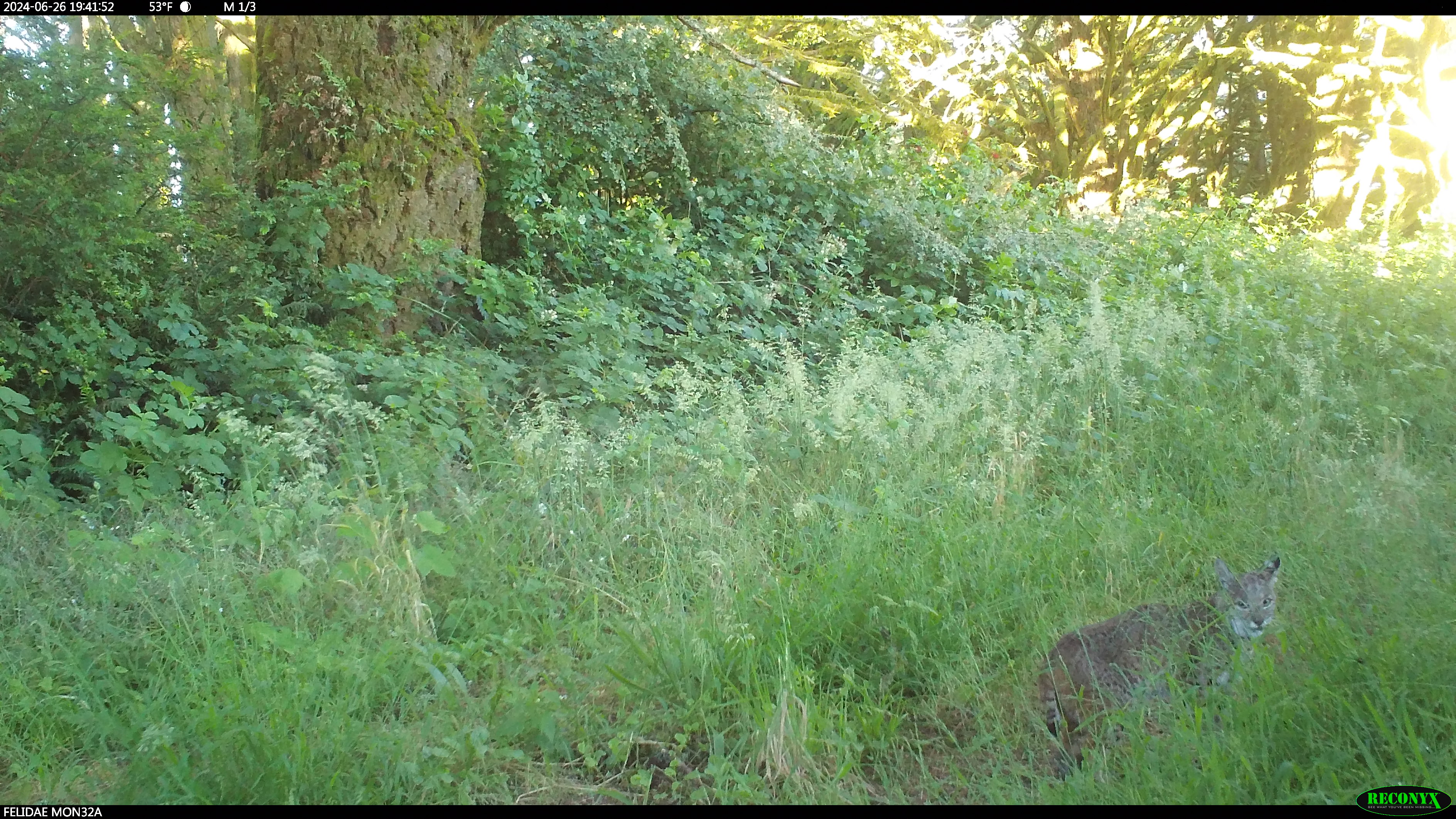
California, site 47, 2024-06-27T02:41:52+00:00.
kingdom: Animalia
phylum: Chordata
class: Mammalia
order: Carnivora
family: Felidae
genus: Lynx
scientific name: Lynx rufus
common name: bobcat